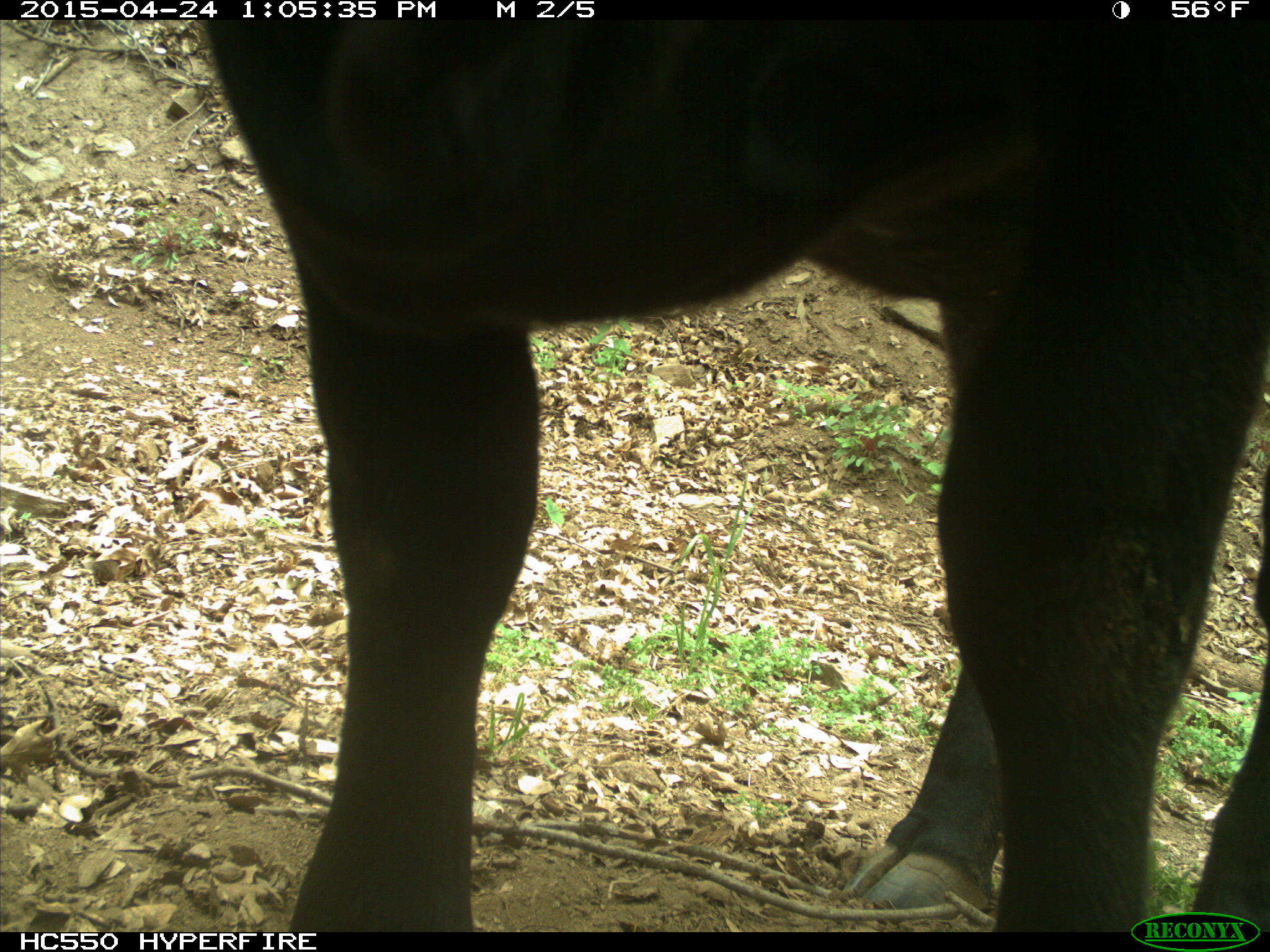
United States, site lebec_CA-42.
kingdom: Animalia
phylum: Chordata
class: Mammalia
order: Artiodactyla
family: Bovidae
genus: Bos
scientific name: Bos taurus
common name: domestic cow